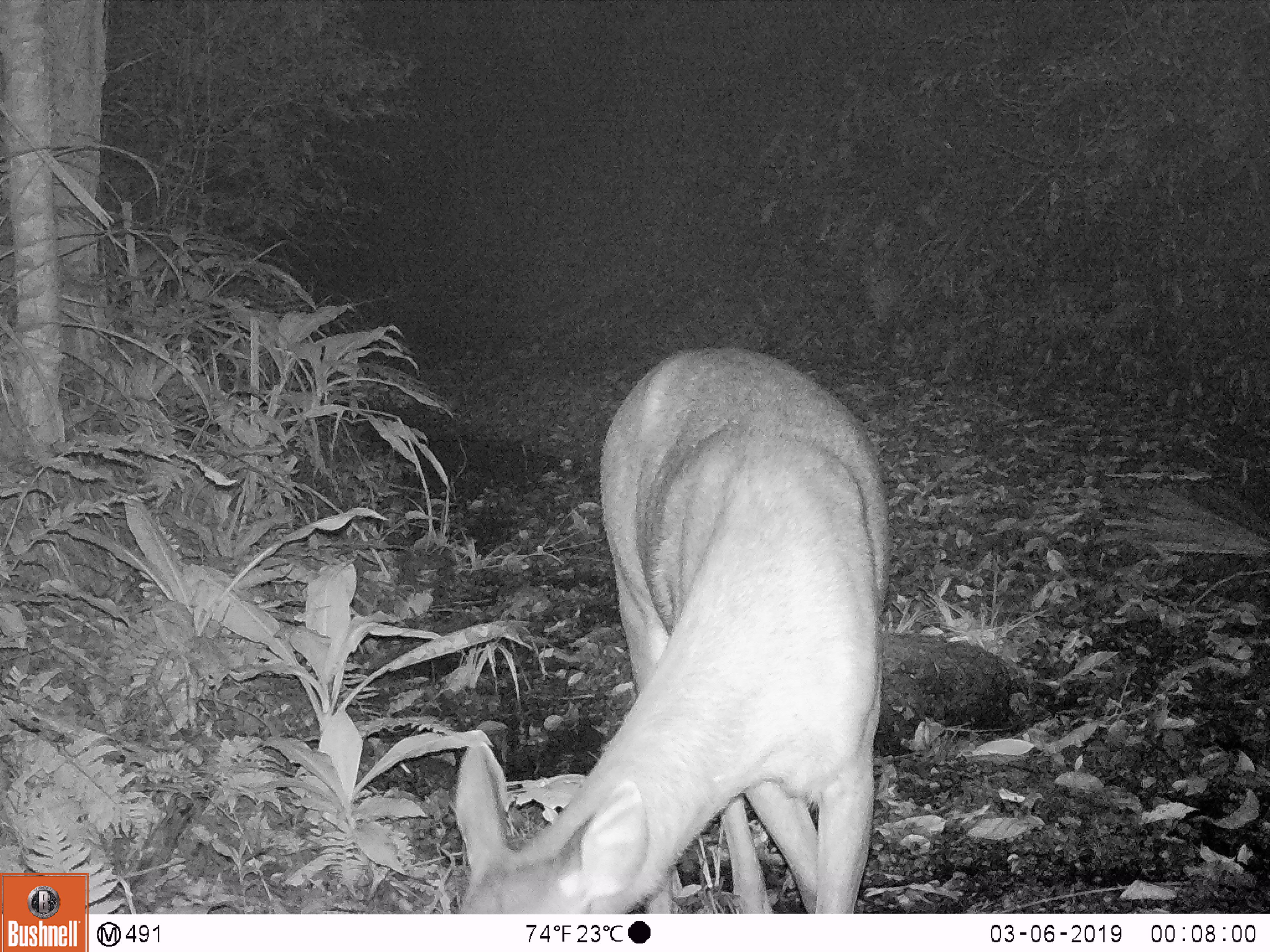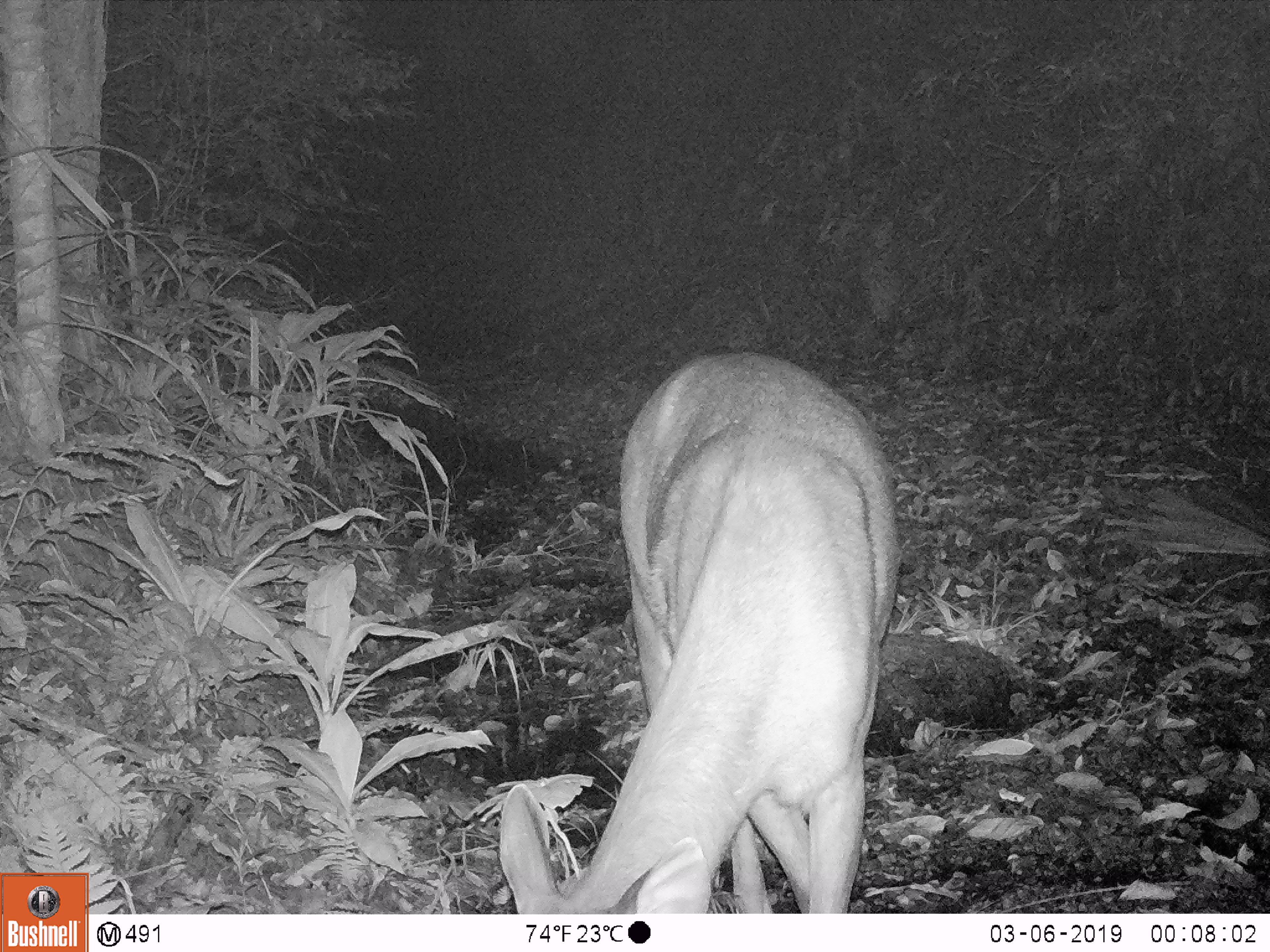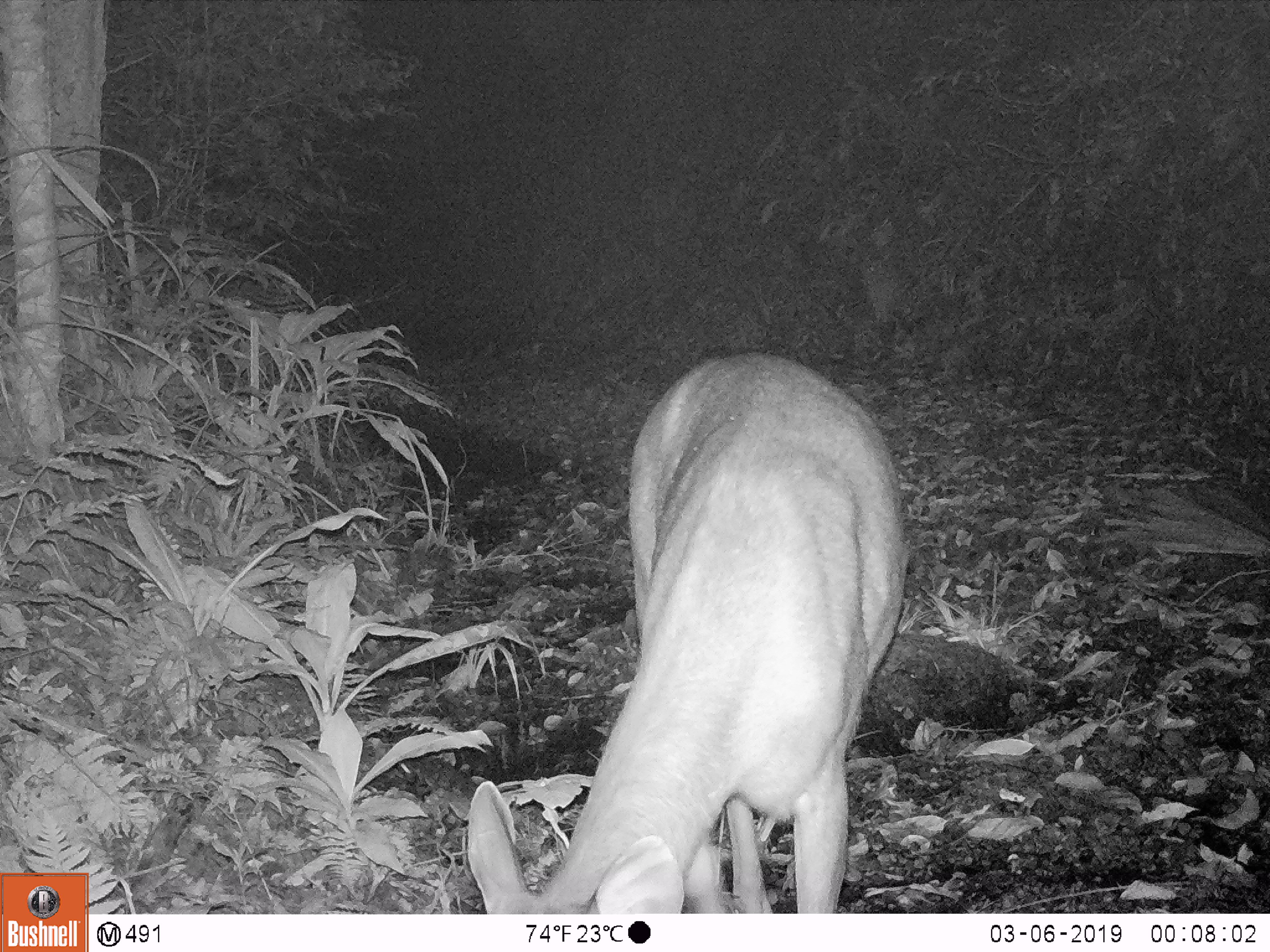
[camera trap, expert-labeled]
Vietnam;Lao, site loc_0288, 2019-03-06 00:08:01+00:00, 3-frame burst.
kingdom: Animalia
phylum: Chordata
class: Mammalia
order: Artiodactyla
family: Cervidae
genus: Rusa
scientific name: Rusa unicolor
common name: sambar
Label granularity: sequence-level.